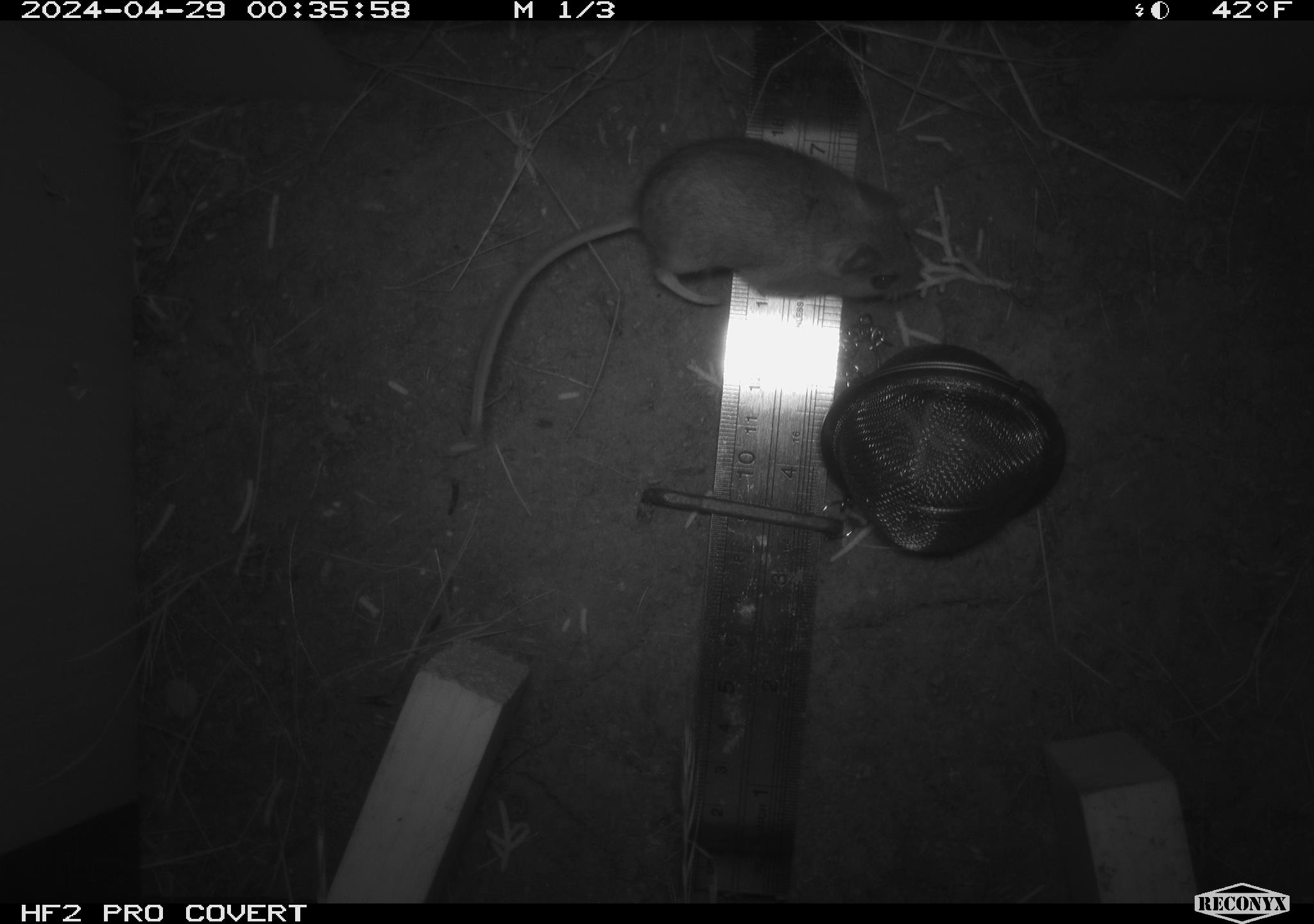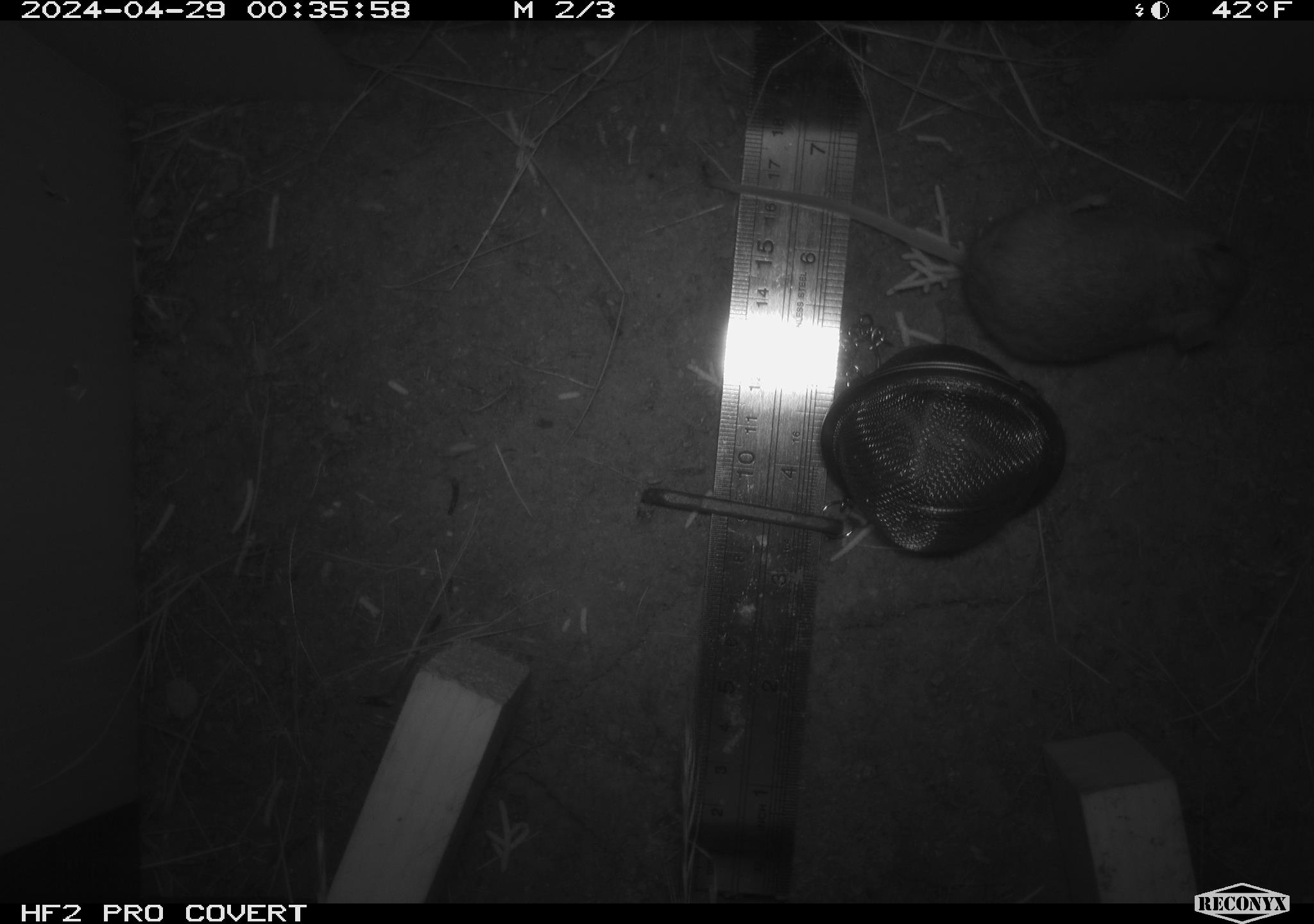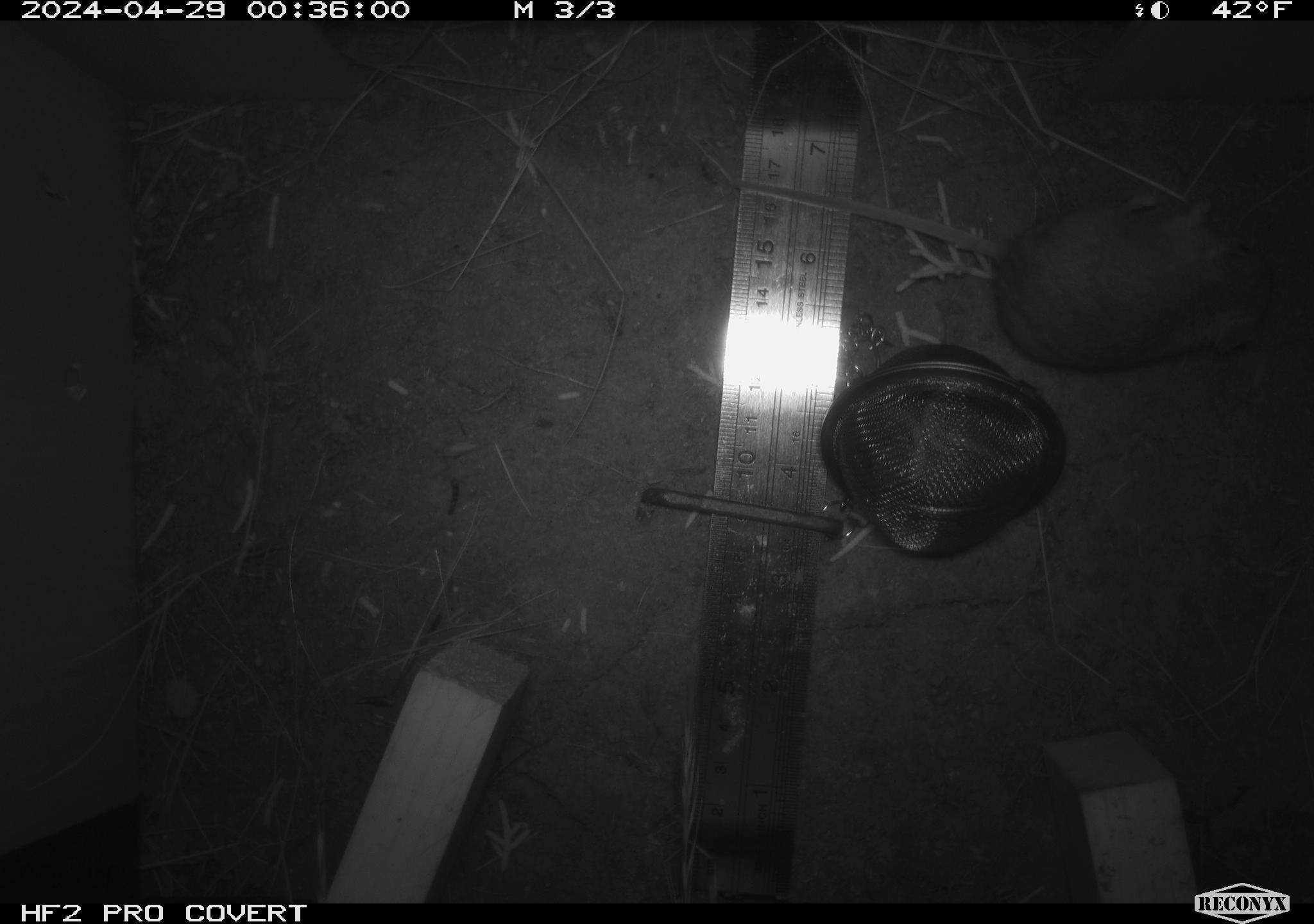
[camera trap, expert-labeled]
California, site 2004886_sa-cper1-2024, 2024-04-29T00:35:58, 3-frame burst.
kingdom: Animalia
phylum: Chordata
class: Mammalia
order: Rodentia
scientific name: Rodentia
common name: rodent